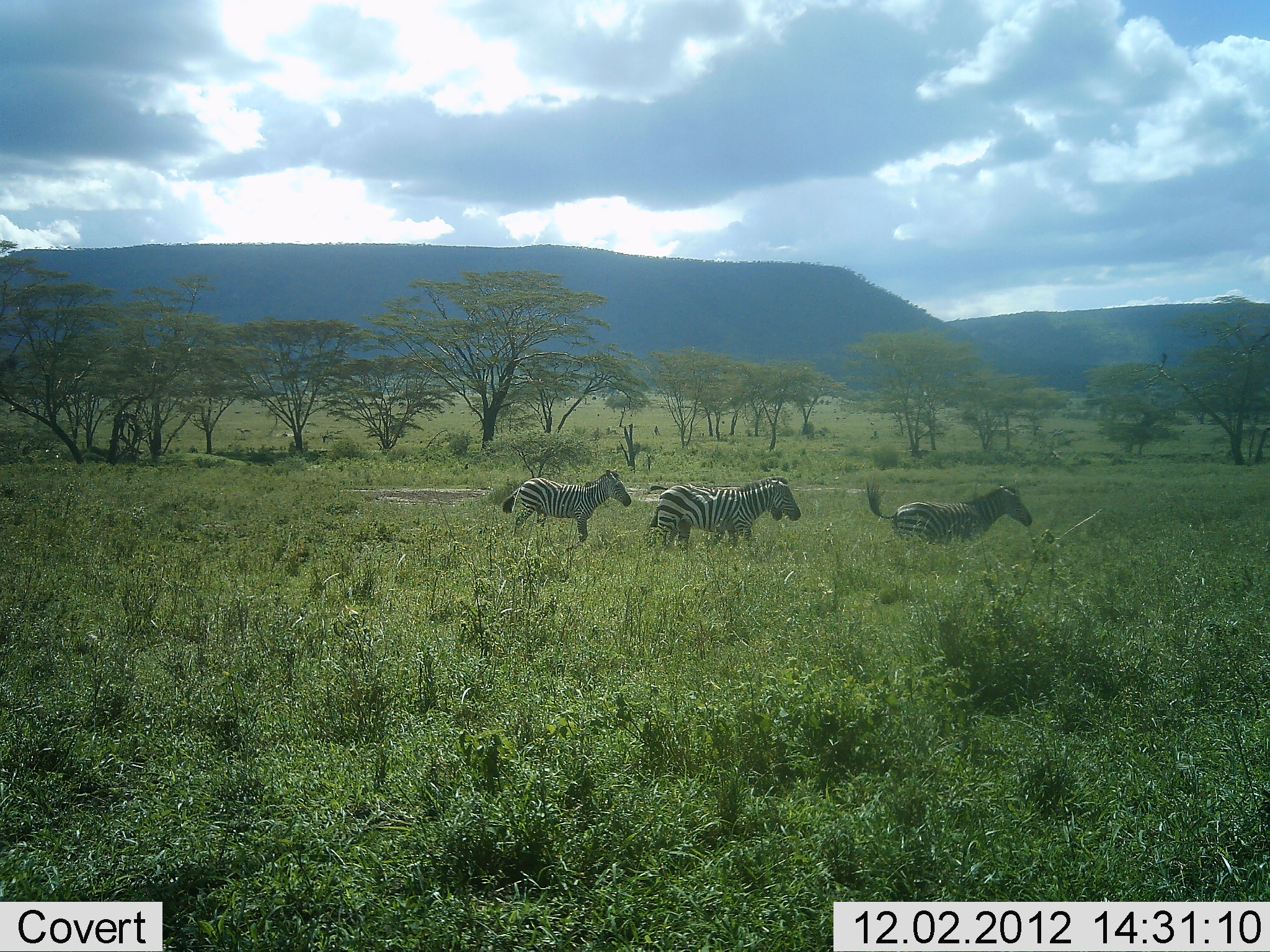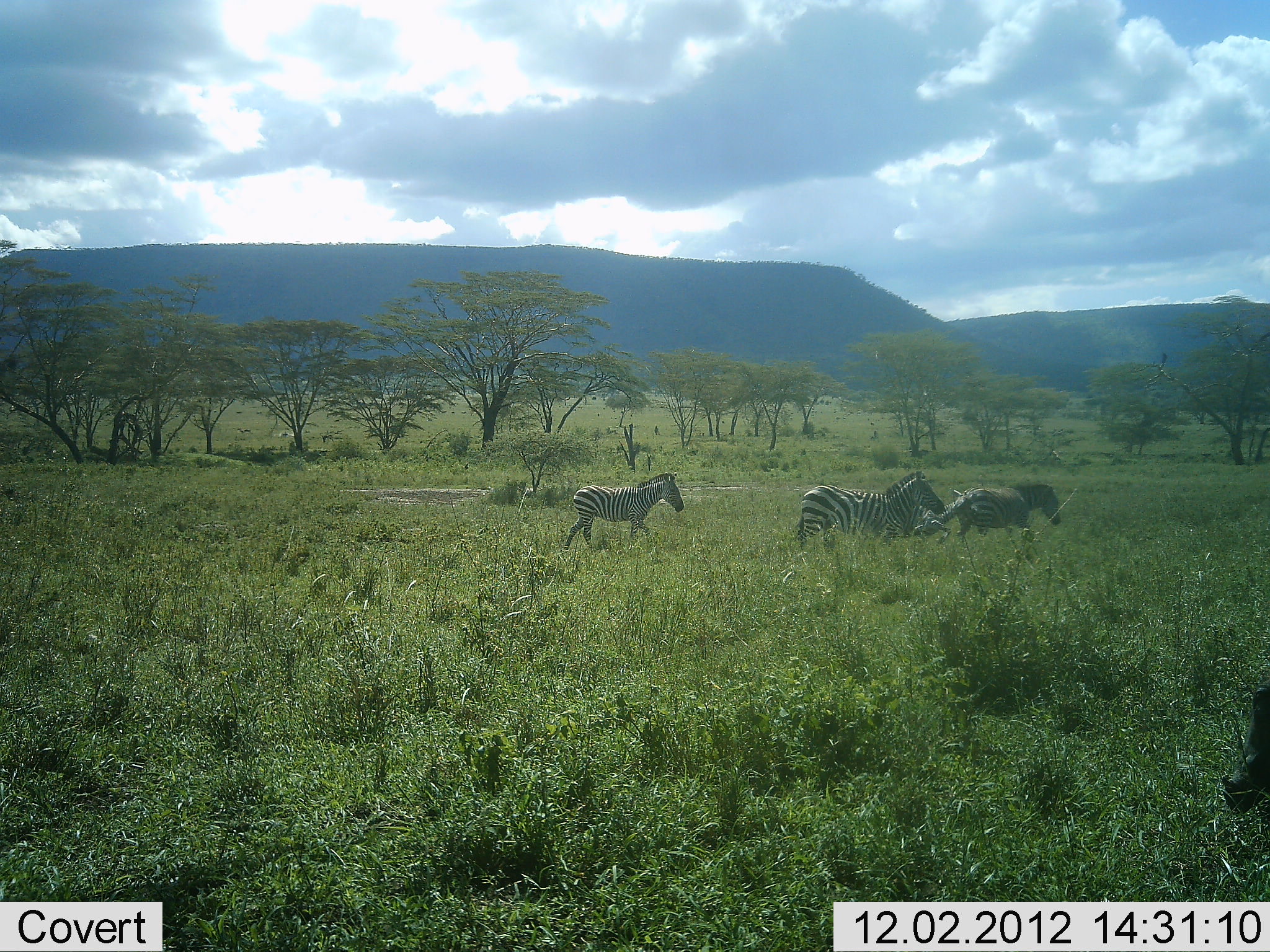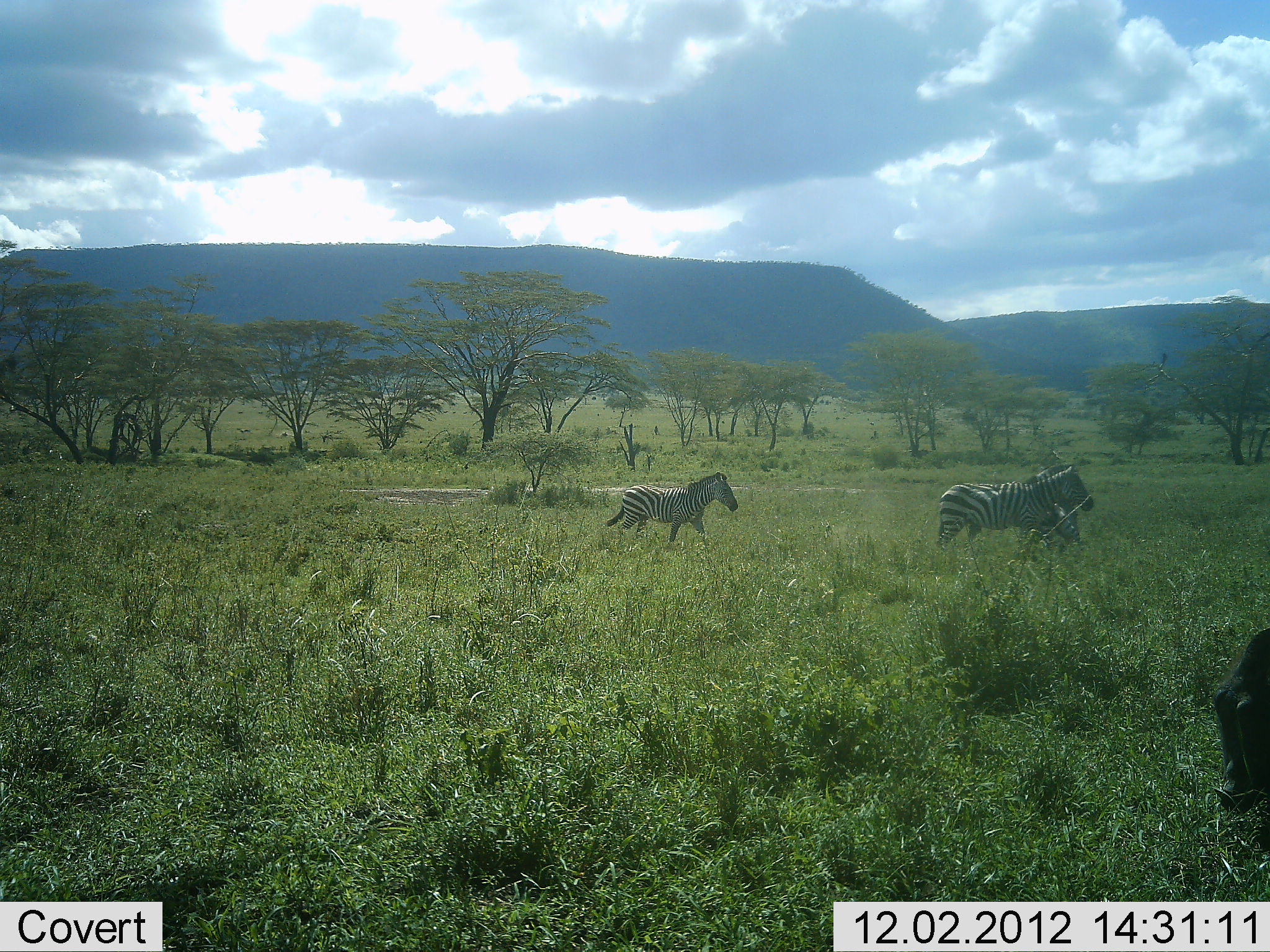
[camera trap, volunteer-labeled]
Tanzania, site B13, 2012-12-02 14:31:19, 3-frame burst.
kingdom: Animalia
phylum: Chordata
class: Mammalia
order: Perissodactyla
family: Equidae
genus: Equus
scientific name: Equus quagga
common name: plains zebra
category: zebra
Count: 3.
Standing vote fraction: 8%.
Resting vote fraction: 0%.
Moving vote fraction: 92%.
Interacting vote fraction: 8%.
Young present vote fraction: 8%.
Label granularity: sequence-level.